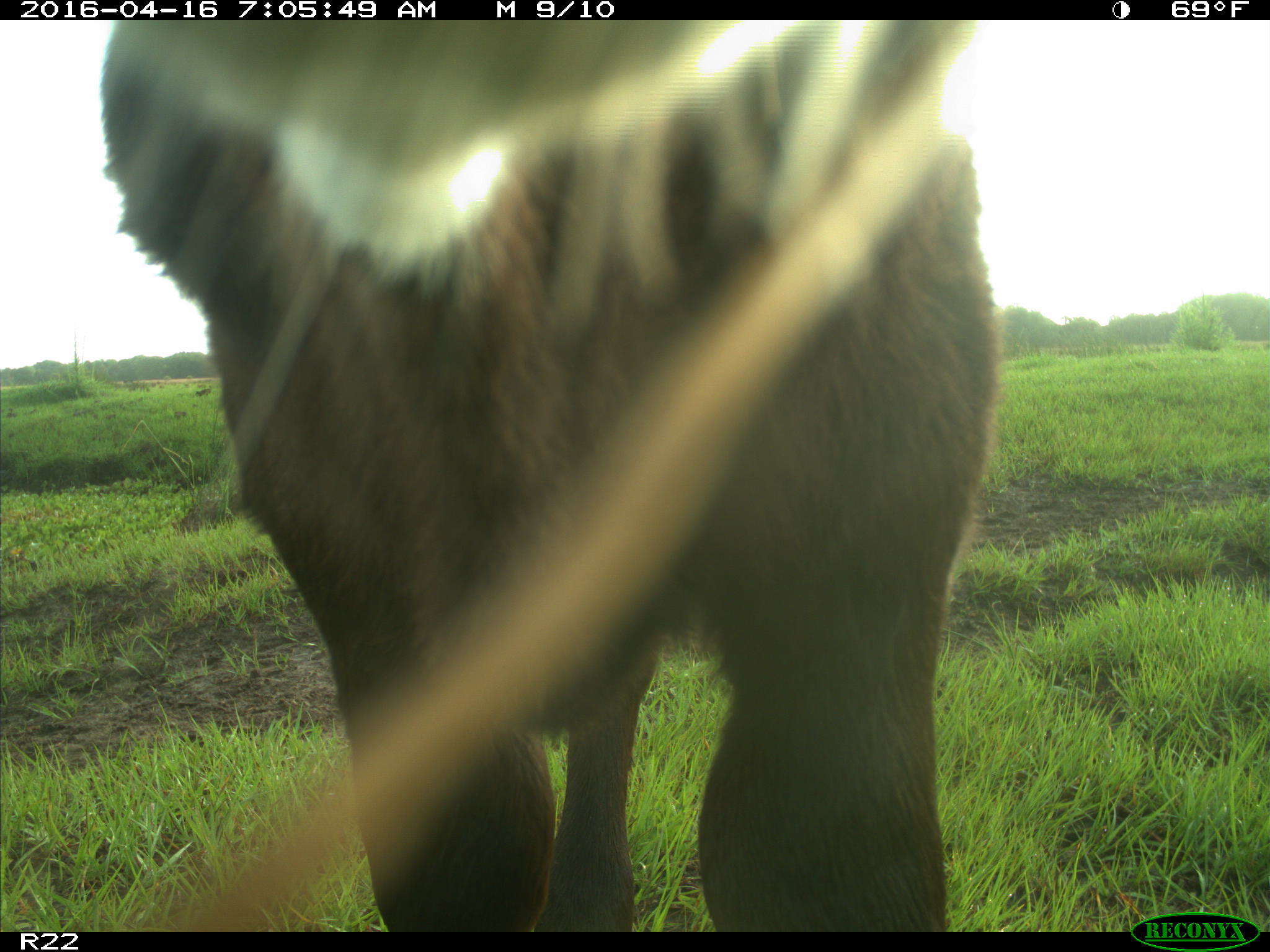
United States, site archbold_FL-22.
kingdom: Animalia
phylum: Chordata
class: Mammalia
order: Artiodactyla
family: Bovidae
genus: Bos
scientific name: Bos taurus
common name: domestic cow